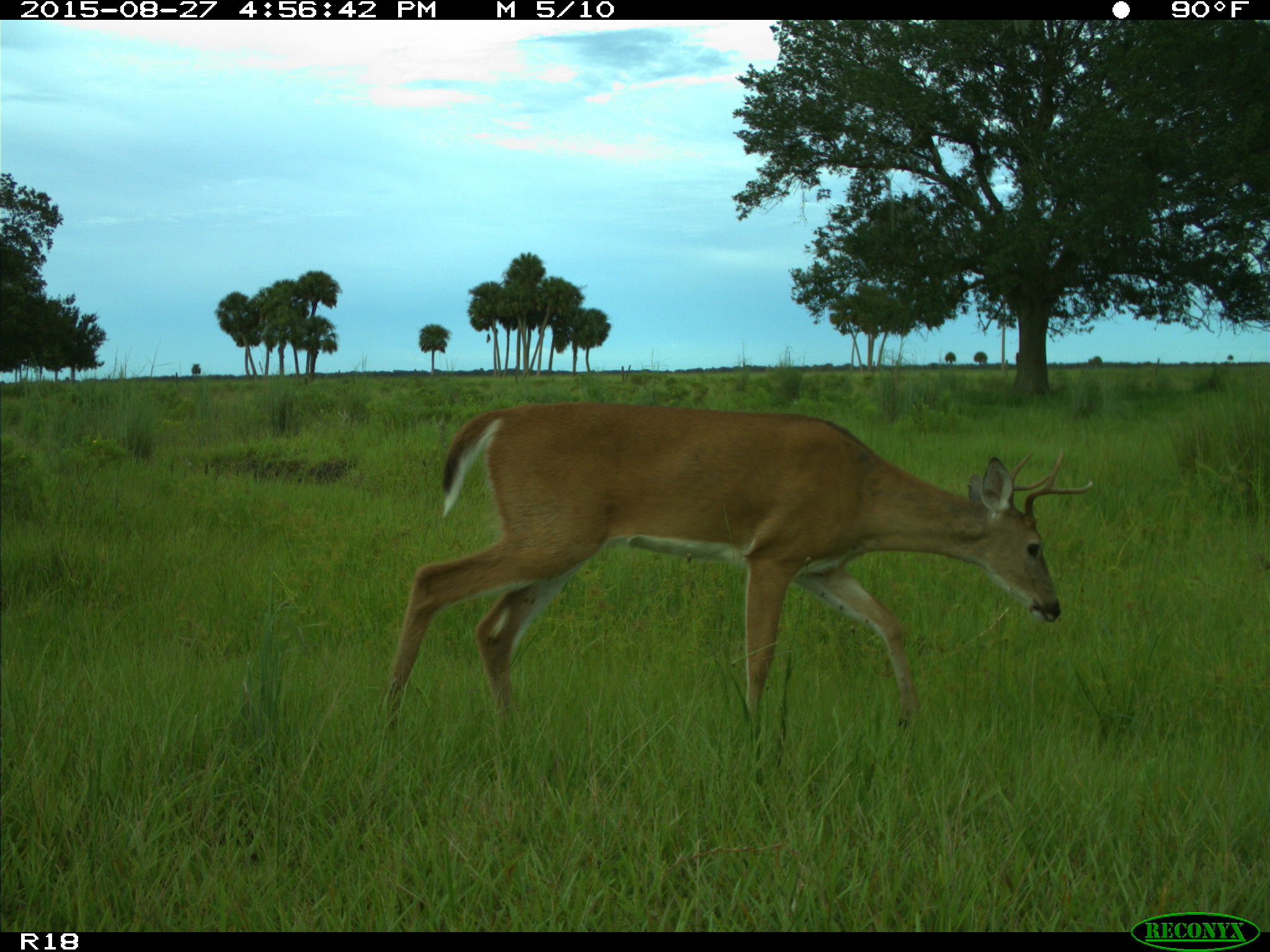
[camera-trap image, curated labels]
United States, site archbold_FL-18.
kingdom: Animalia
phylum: Chordata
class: Mammalia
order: Artiodactyla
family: Cervidae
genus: Odocoileus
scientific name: Odocoileus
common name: deer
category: unidentified deer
Unidentified deer (deer) (Odocoileus).